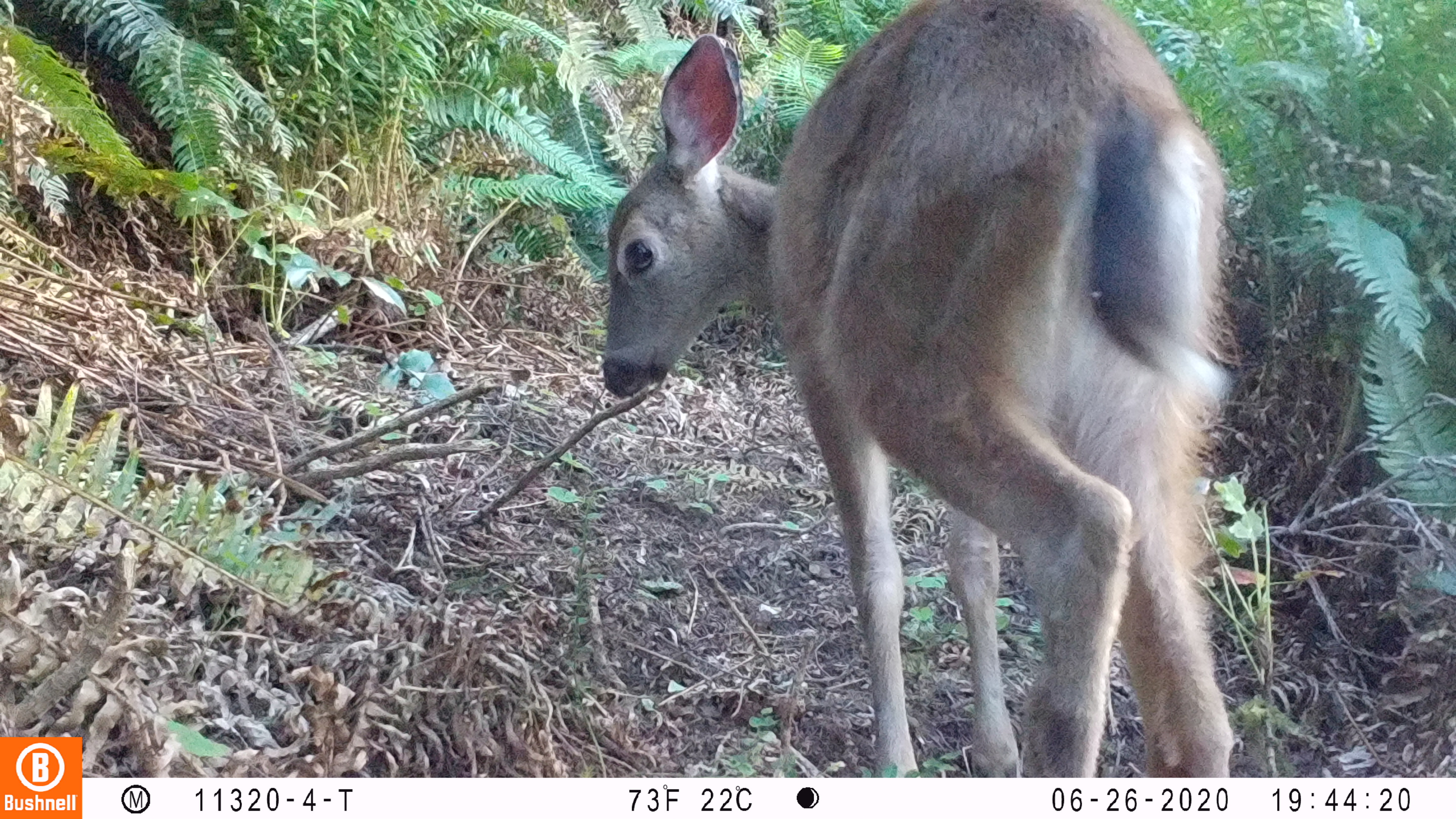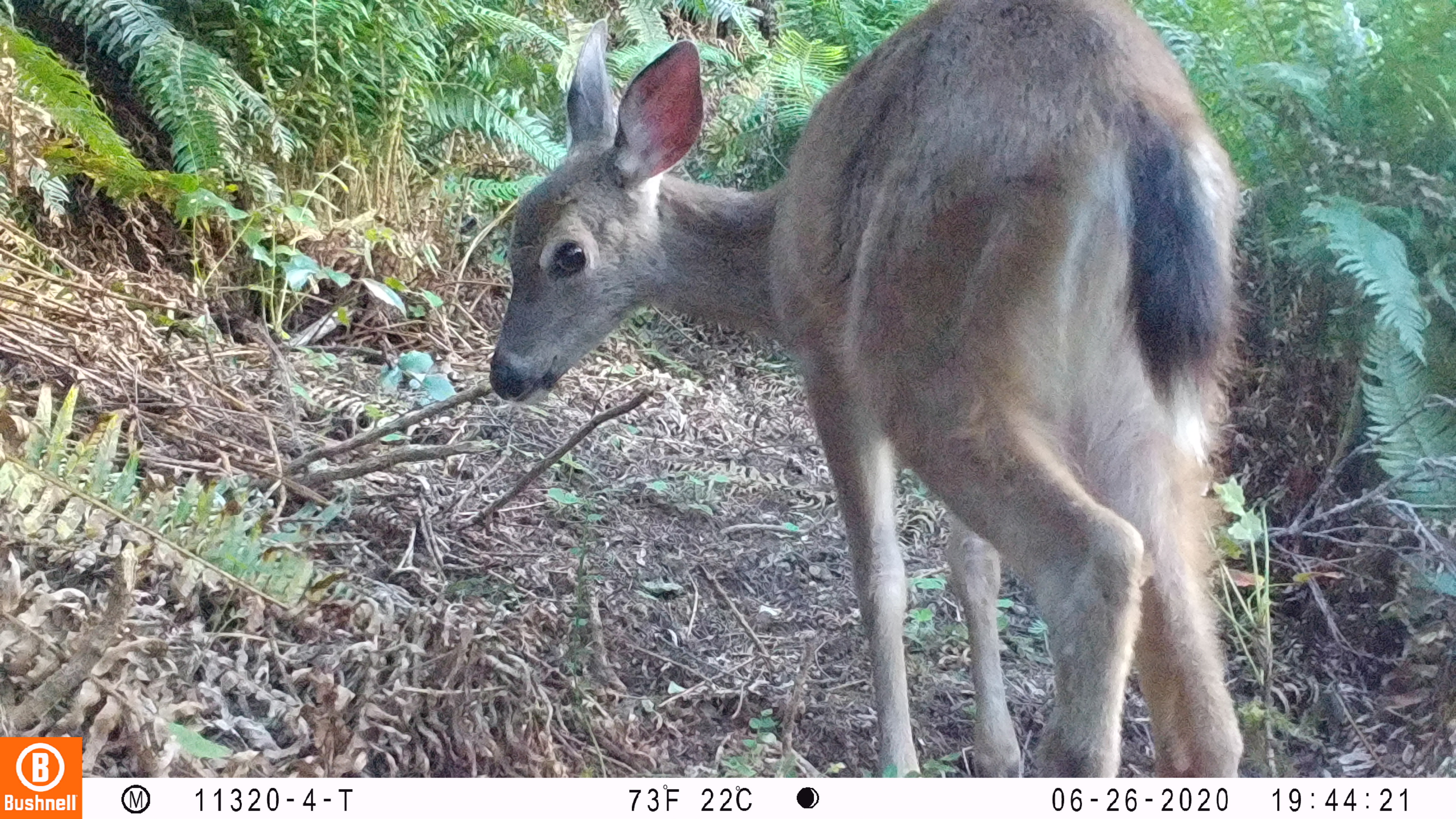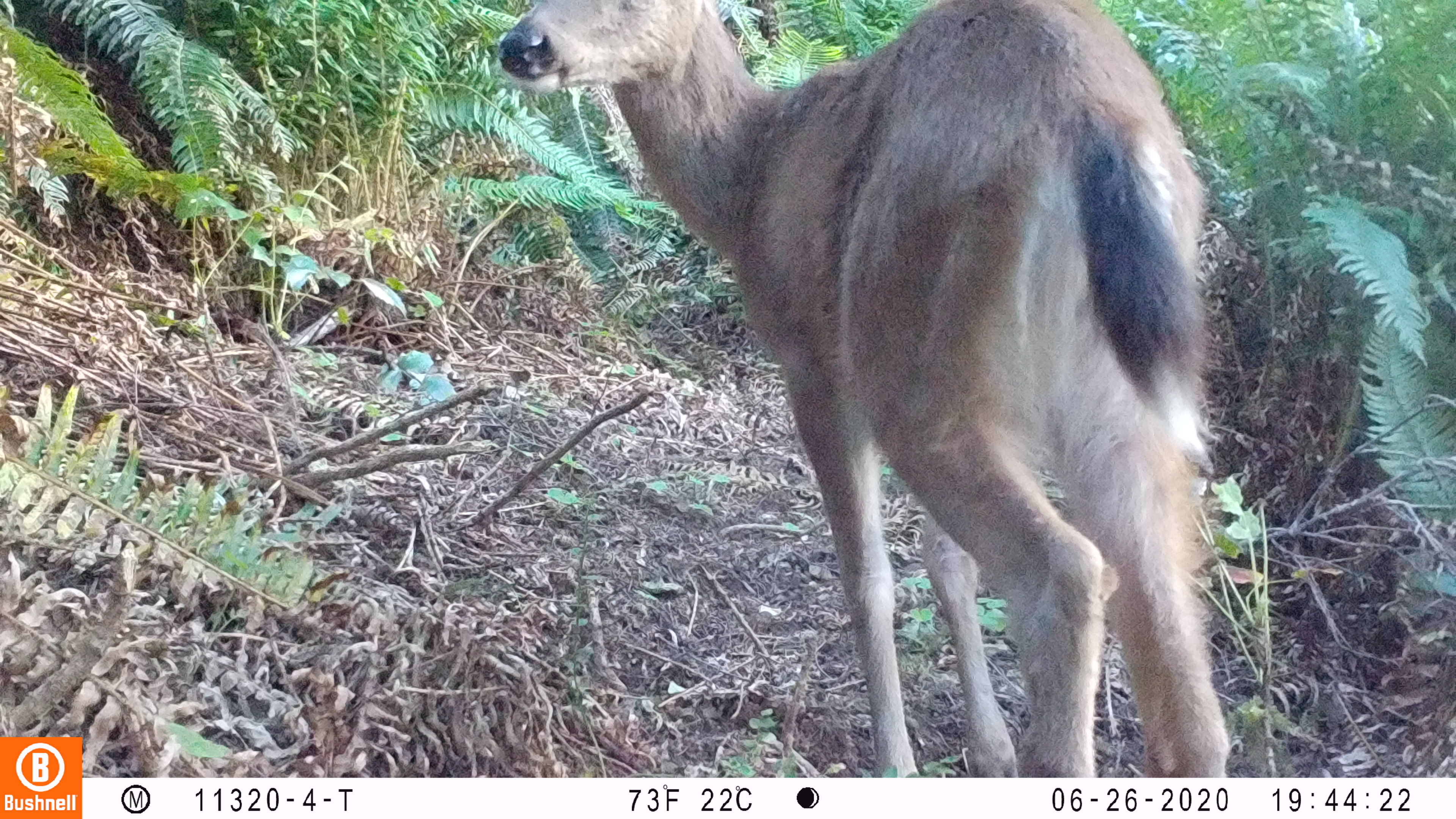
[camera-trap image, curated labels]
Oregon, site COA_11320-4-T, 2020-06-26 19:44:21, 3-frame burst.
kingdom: Animalia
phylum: Chordata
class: Mammalia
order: Artiodactyla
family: Cervidae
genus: Odocoileus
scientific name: Odocoileus hemionus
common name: black-tailed deer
Black-tailed deer (Odocoileus hemionus).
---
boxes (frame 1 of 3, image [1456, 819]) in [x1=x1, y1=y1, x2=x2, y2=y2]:
black-tailed deer: [x1=596, y1=1, x2=1240, y2=774]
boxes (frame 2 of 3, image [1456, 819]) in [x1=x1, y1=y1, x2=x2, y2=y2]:
black-tailed deer: [x1=488, y1=0, x2=1246, y2=774]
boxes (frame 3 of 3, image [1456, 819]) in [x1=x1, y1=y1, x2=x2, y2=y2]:
black-tailed deer: [x1=493, y1=0, x2=1236, y2=770]